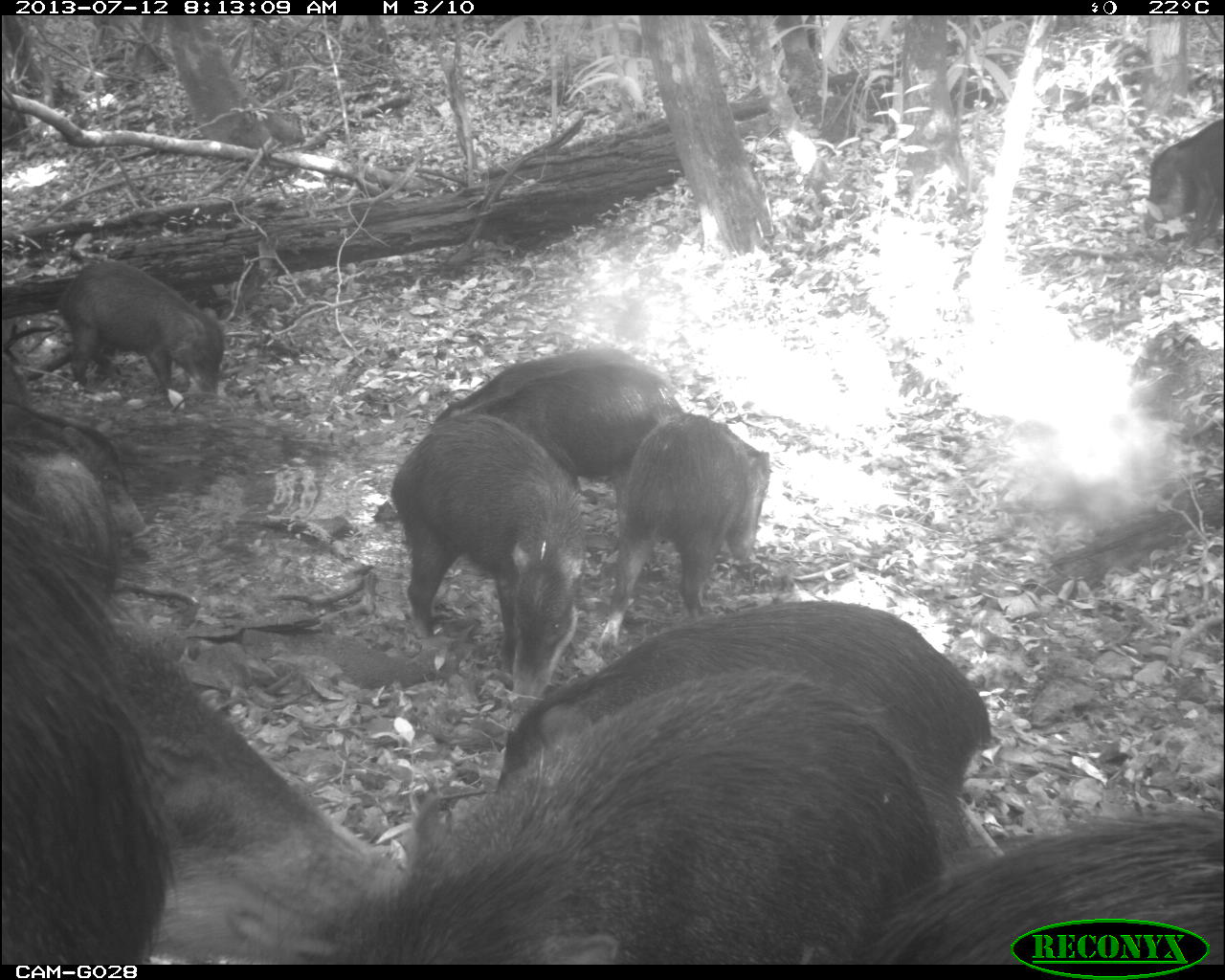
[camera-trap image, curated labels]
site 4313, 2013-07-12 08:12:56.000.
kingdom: Animalia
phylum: Chordata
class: Mammalia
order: Artiodactyla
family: Tayassuidae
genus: Tayassu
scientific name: Tayassu pecari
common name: white-lipped peccary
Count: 20.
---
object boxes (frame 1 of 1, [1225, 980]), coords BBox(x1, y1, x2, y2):
tayassu pecari: BBox(278, 671, 946, 965); BBox(496, 601, 988, 784); BBox(138, 636, 405, 965); BBox(0, 495, 167, 965); BBox(391, 412, 589, 701); BBox(875, 811, 1225, 965); BBox(601, 407, 774, 644); BBox(457, 361, 683, 484); BBox(58, 262, 226, 402); BBox(423, 342, 673, 429); BBox(0, 399, 145, 537); BBox(8, 452, 120, 583); BBox(1141, 119, 1223, 244); BBox(0, 357, 33, 413)